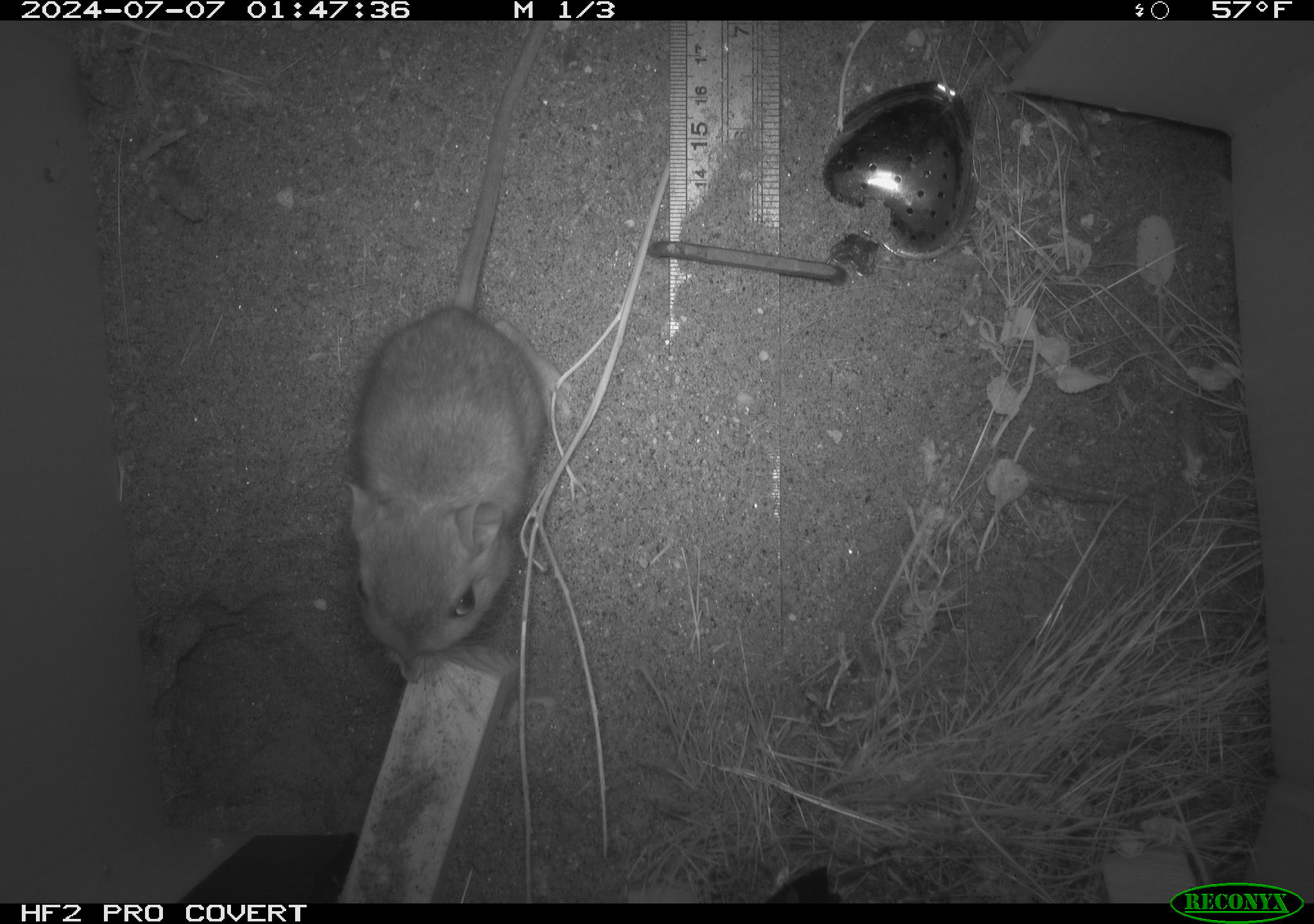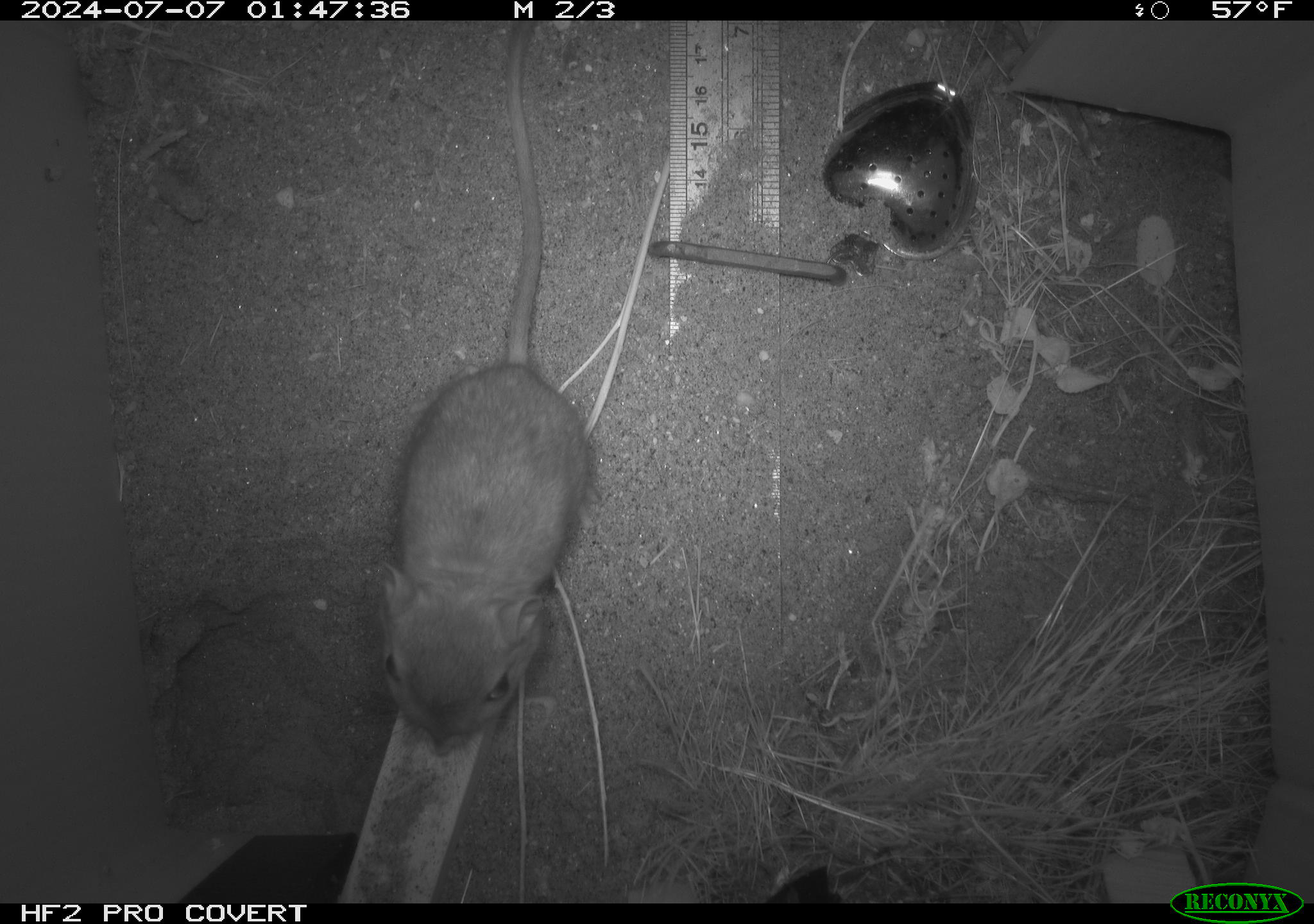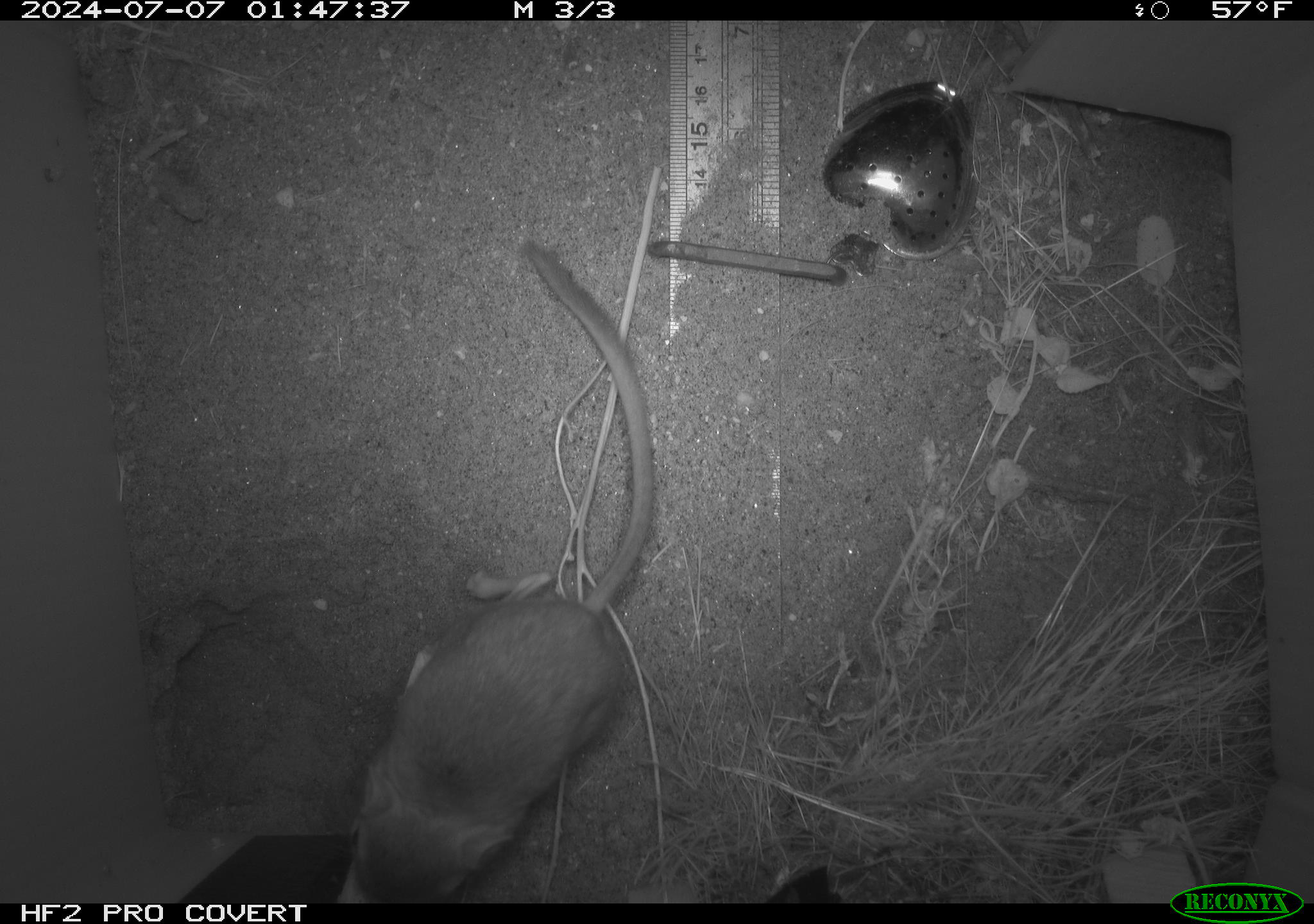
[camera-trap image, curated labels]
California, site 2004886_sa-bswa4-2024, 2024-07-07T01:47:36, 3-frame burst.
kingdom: Animalia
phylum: Chordata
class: Mammalia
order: Rodentia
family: Heteromyidae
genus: Dipodomys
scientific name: Dipodomys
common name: kangaroo rats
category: dipodomys species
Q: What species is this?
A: Dipodomys species (kangaroo rats) (Dipodomys).